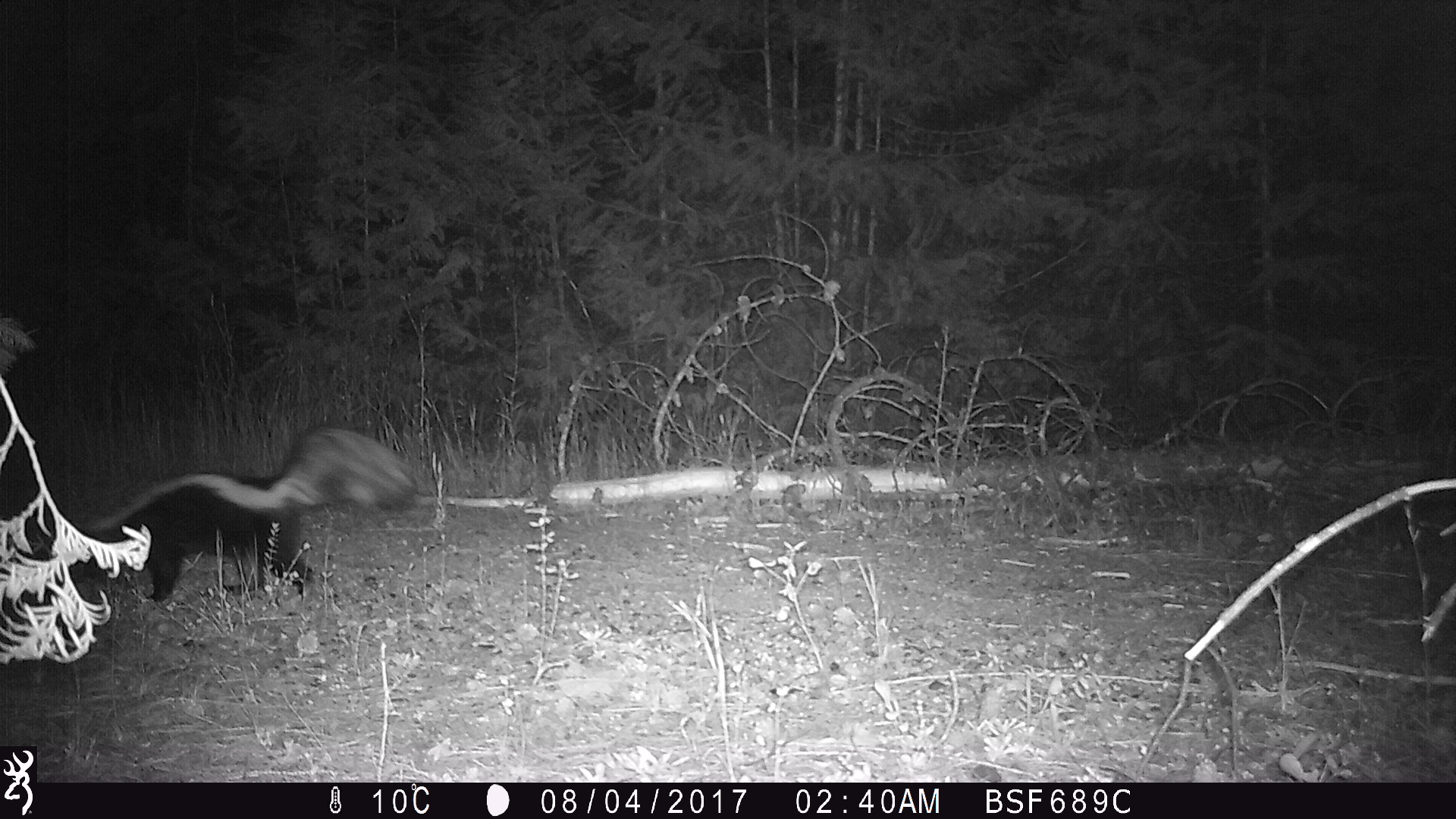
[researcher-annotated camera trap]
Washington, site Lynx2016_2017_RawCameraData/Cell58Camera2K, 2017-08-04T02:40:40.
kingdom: Animalia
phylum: Chordata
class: Mammalia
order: Carnivora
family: Mephitidae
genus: Mephitis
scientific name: Mephitis mephitis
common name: striped skunk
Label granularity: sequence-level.